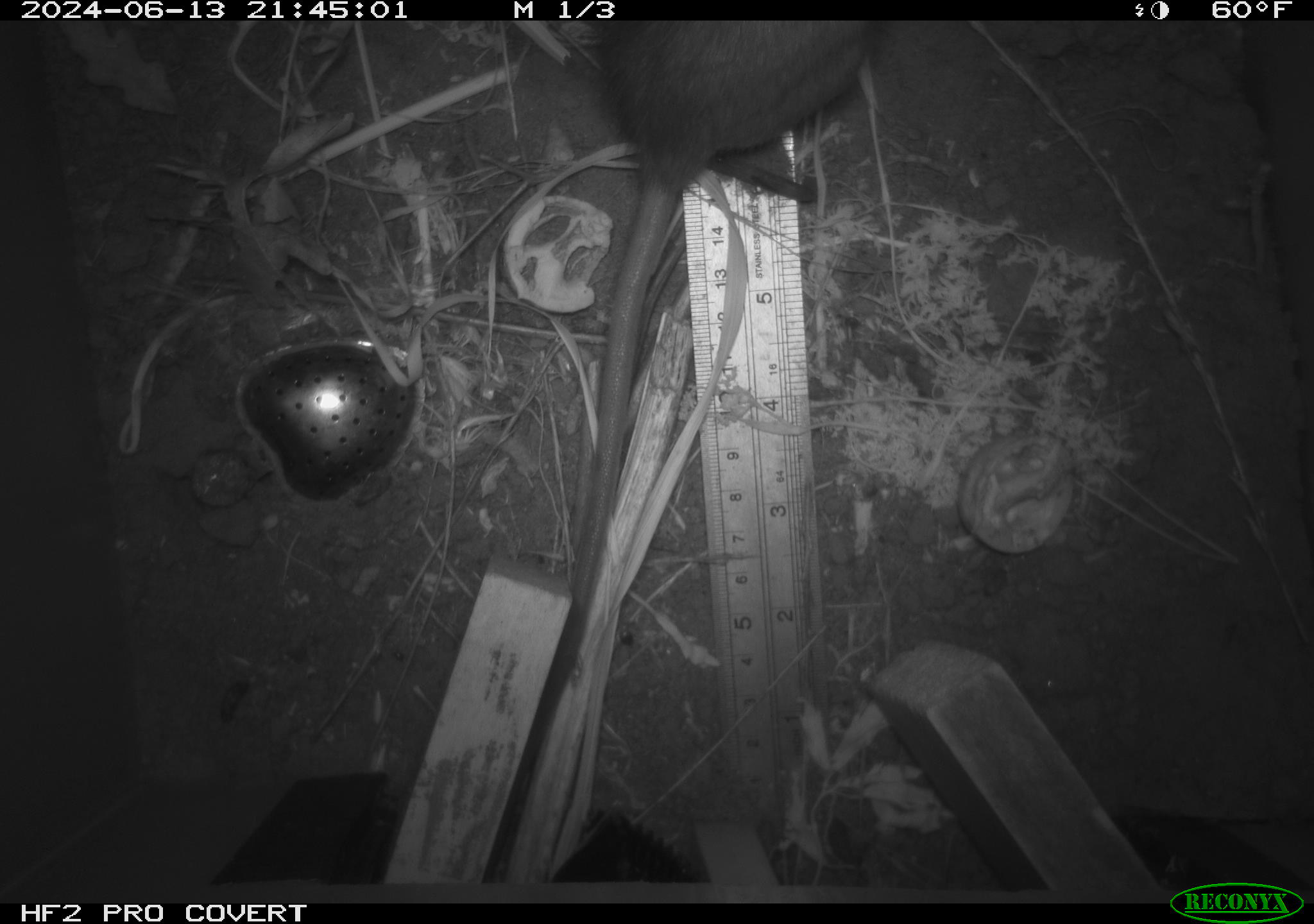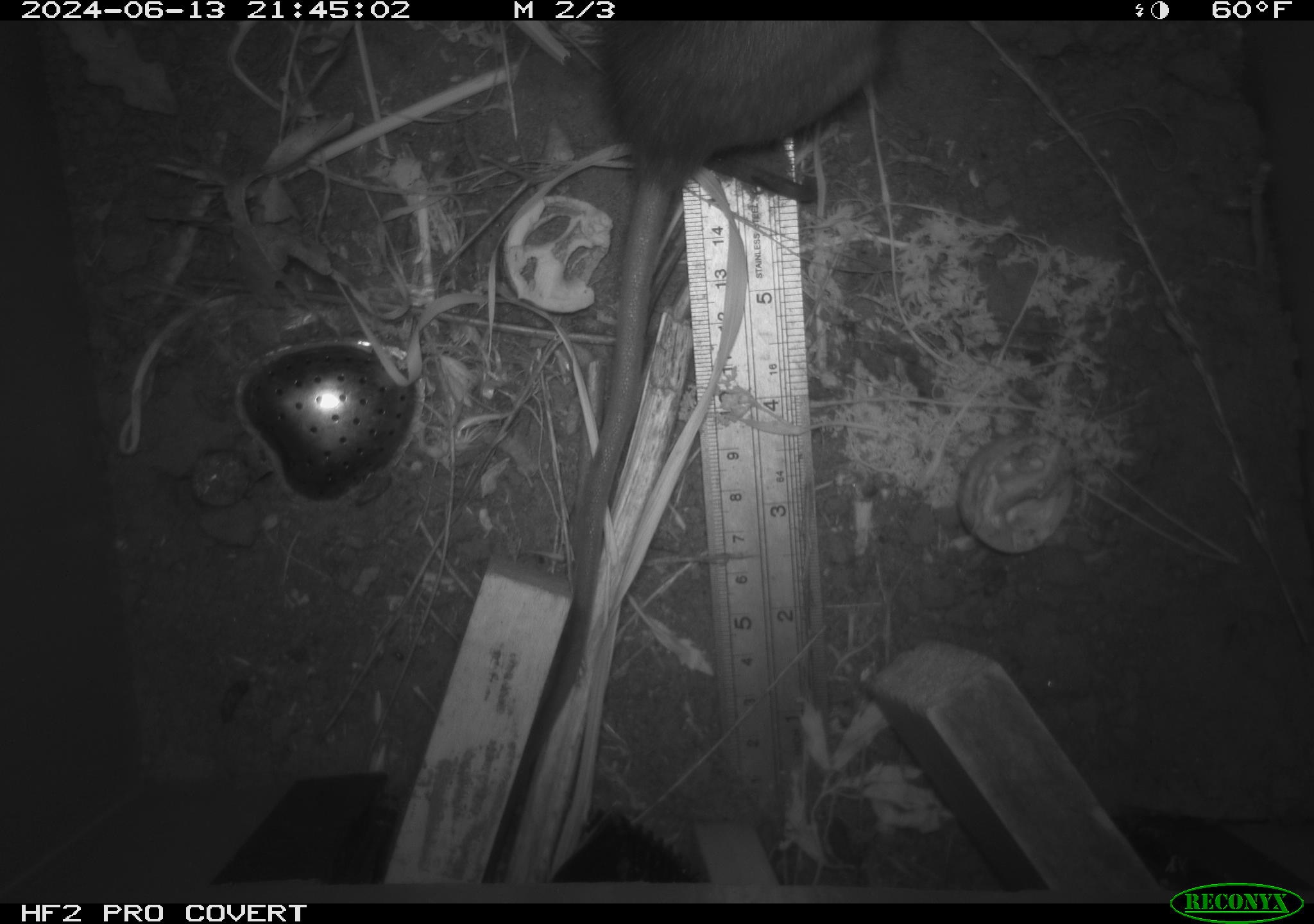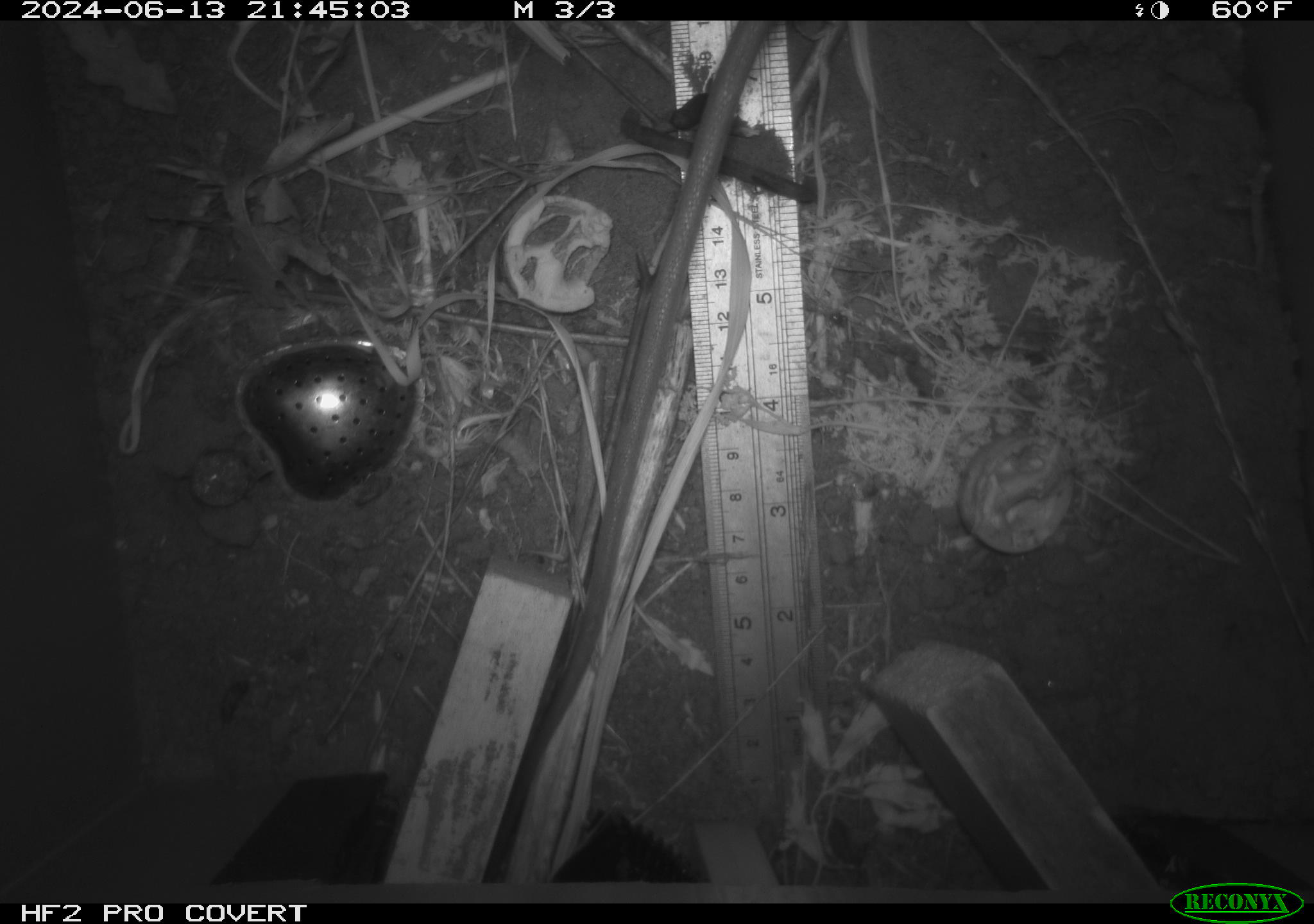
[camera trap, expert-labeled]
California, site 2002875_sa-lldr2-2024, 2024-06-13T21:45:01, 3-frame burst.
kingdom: Animalia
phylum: Chordata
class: Mammalia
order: Rodentia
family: Muridae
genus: Rattus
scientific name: Rattus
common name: rat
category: rattus species